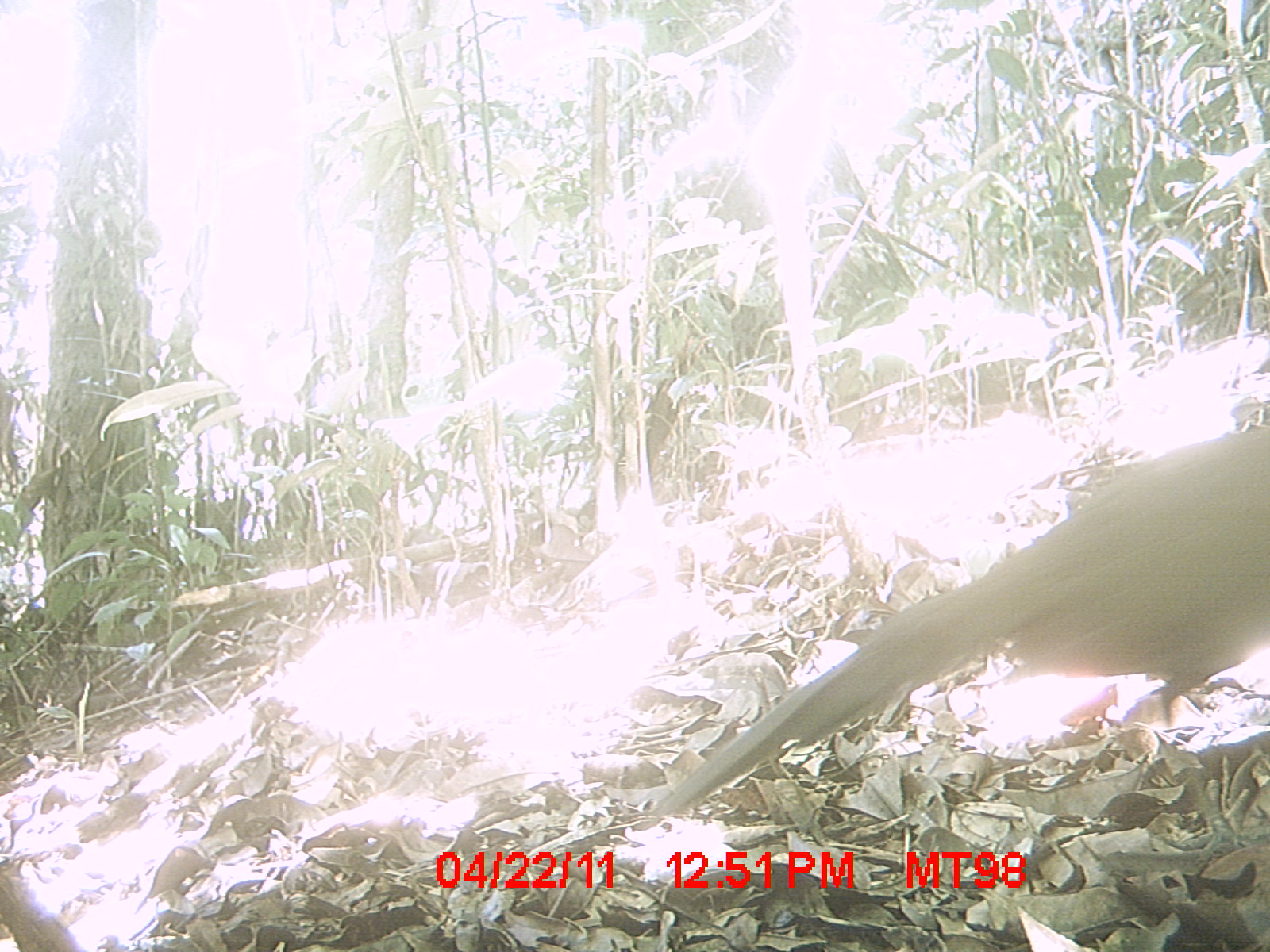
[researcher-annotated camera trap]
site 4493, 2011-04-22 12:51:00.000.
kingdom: Animalia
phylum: Chordata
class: Aves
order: Cuculiformes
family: Cuculidae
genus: Coua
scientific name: Coua serriana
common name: red-breasted coua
Coua serriana (red-breasted coua), count 1.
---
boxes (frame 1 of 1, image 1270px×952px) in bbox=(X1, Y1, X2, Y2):
coua serriana: bbox=(641, 423, 1268, 817)